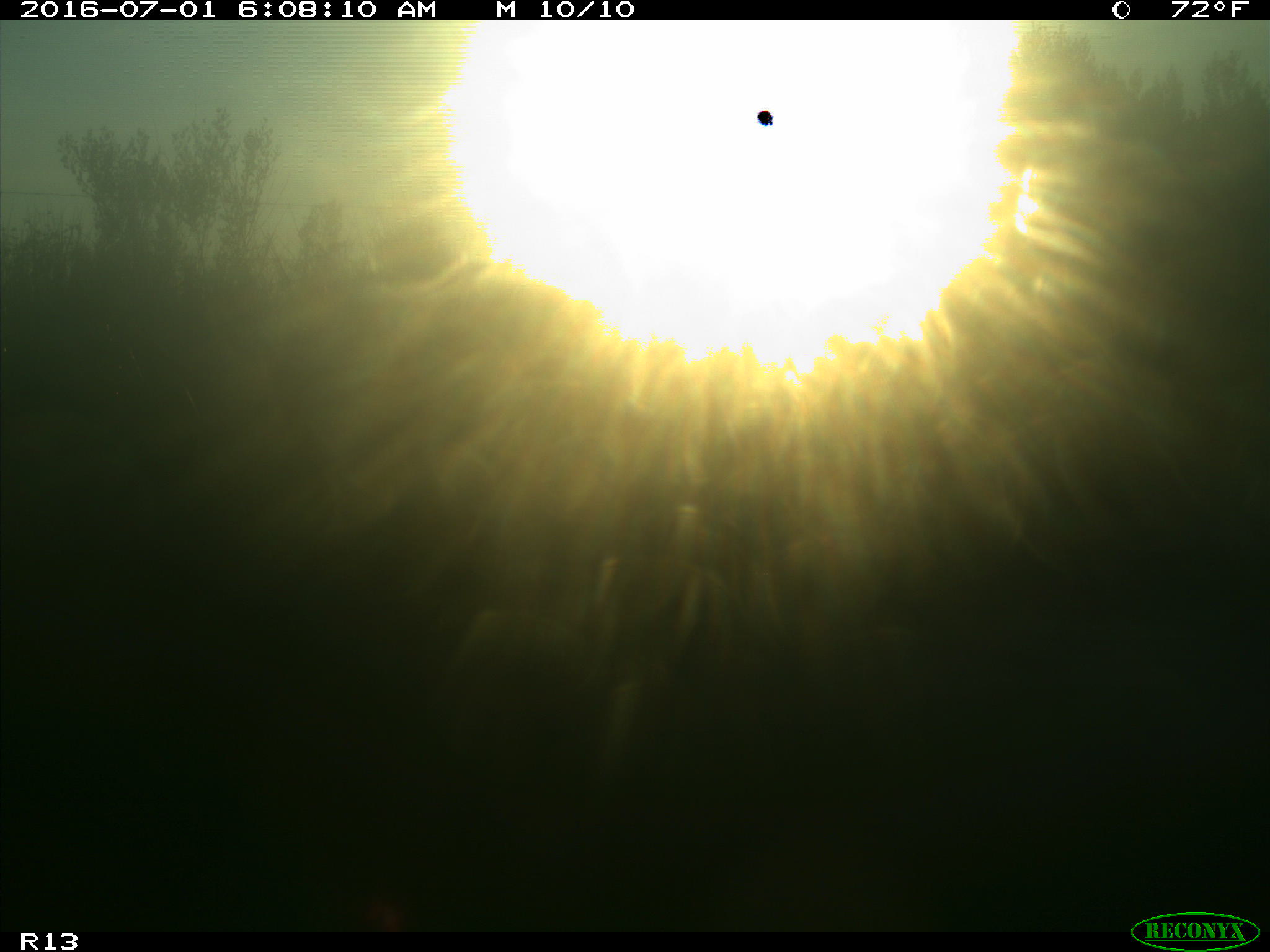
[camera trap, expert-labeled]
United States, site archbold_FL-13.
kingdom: Animalia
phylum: Chordata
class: Mammalia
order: Artiodactyla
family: Bovidae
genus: Bos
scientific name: Bos taurus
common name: domestic cow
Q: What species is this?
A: Bos taurus (domestic cow).